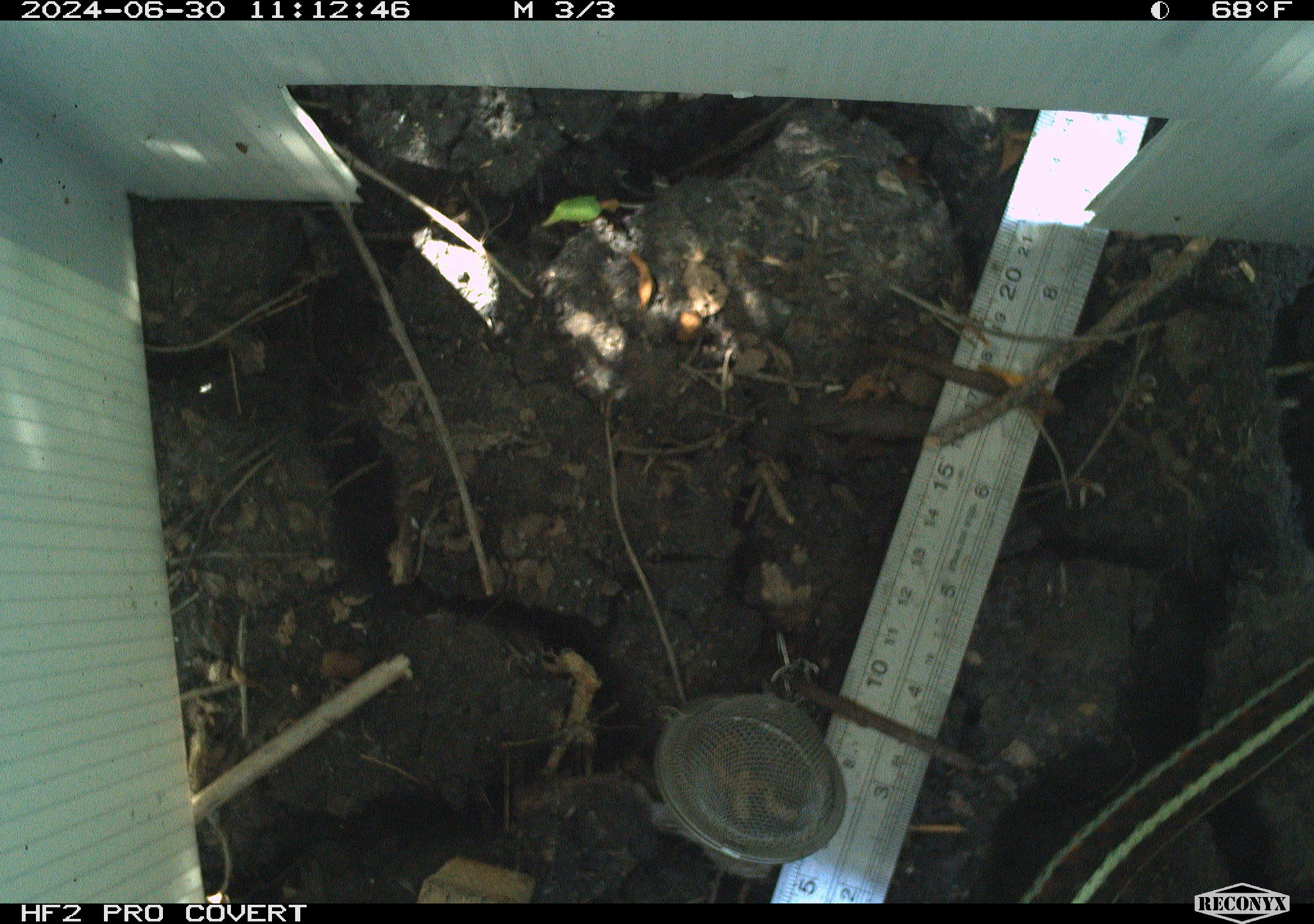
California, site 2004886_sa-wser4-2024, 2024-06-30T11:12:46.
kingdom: Animalia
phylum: Chordata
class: Reptilia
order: Squamata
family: Colubridae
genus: Thamnophis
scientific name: Thamnophis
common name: american gartersnakes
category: thamnophis species